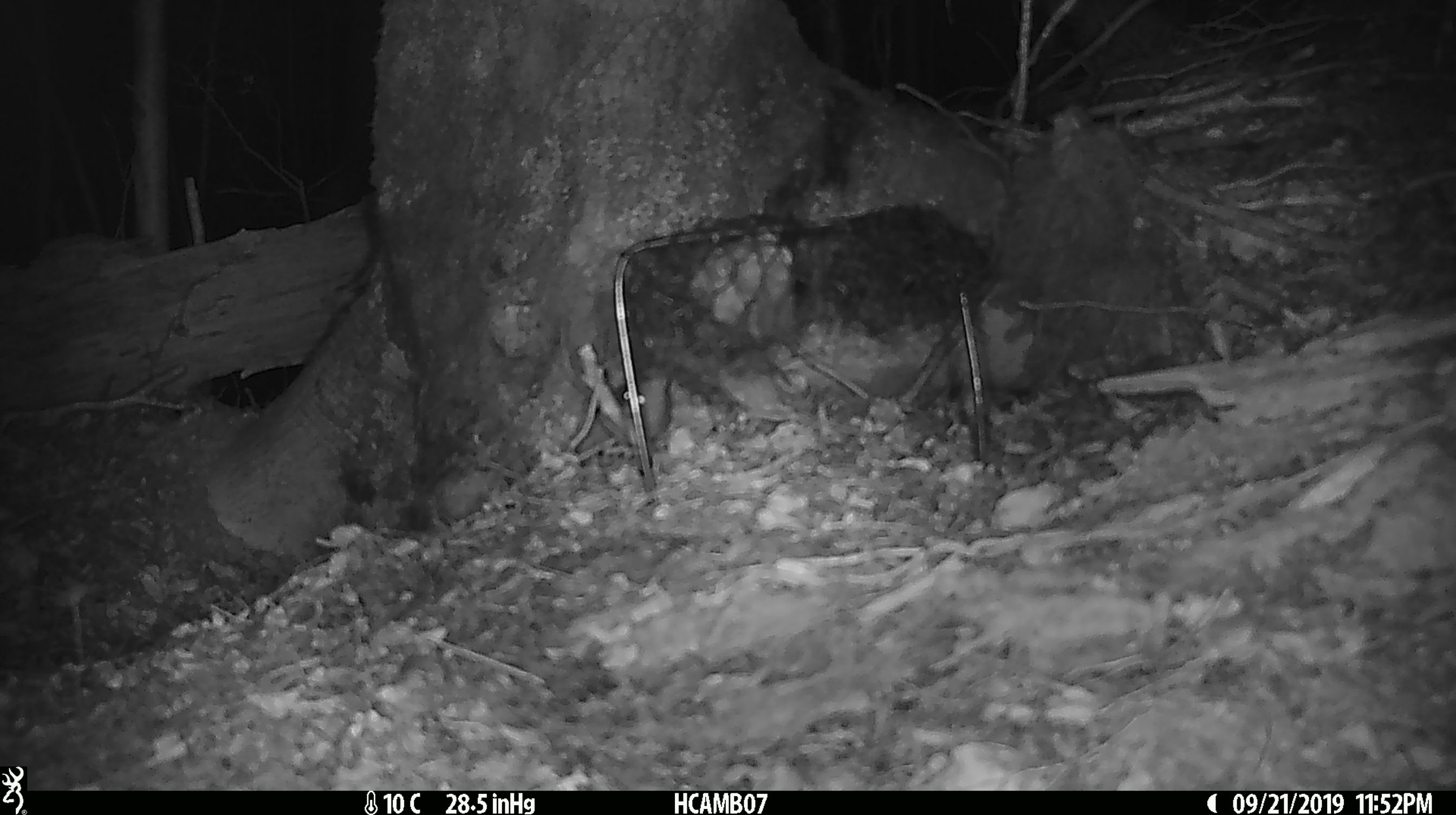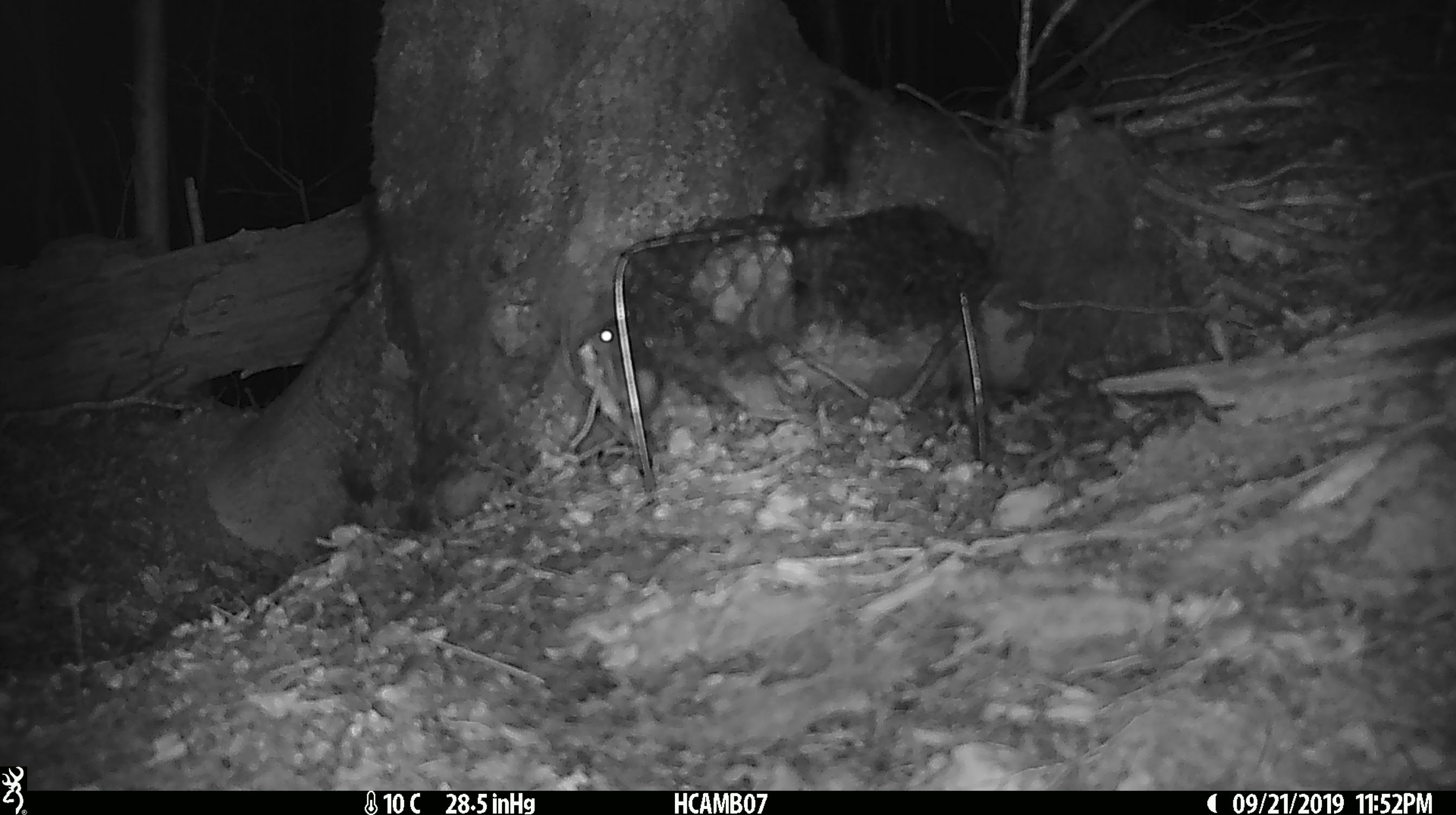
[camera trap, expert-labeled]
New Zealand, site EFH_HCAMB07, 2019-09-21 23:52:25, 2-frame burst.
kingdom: Animalia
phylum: Chordata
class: Mammalia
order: Rodentia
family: Muridae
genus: Mus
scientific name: Mus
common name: mouse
Mouse (Mus).